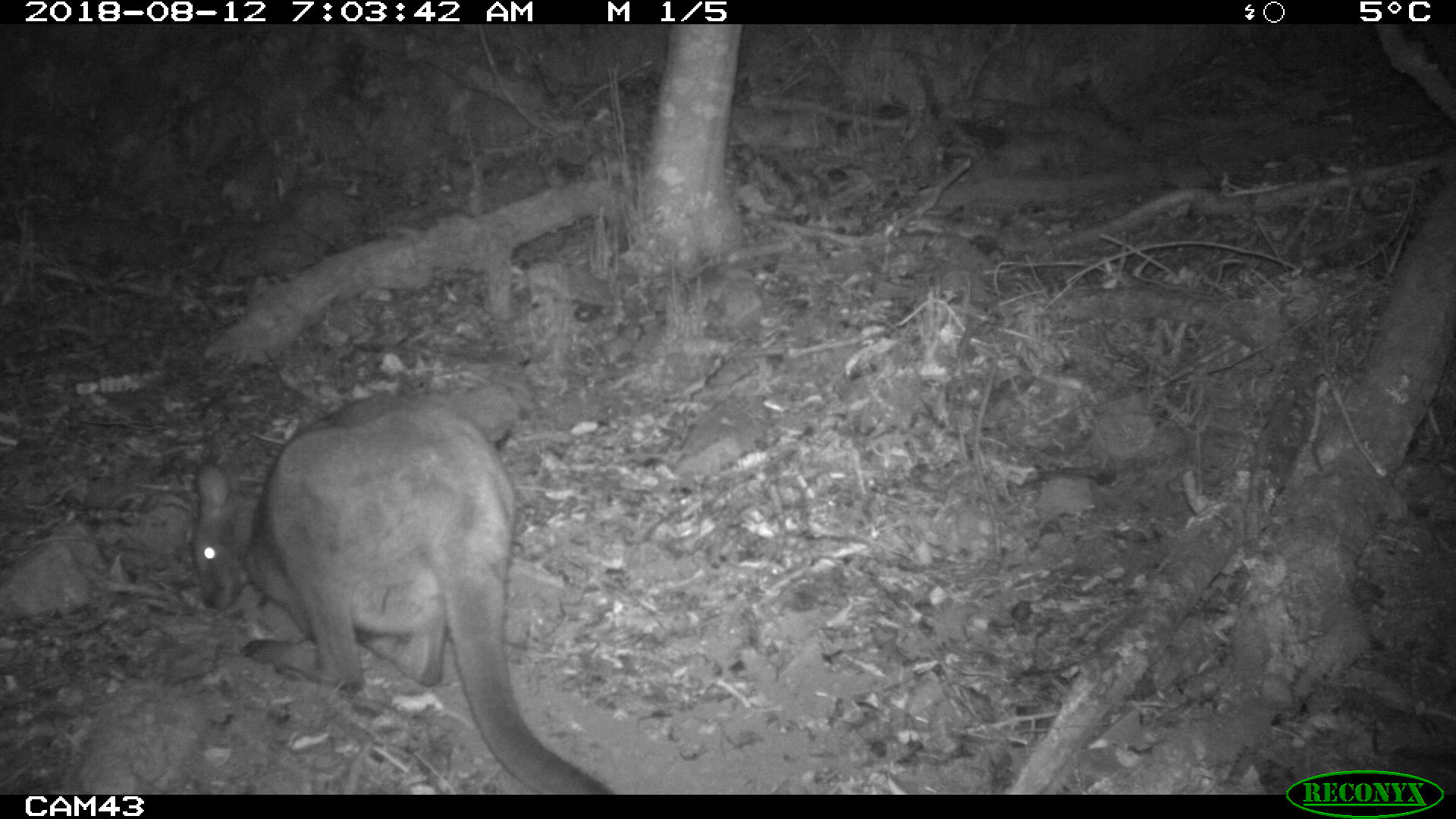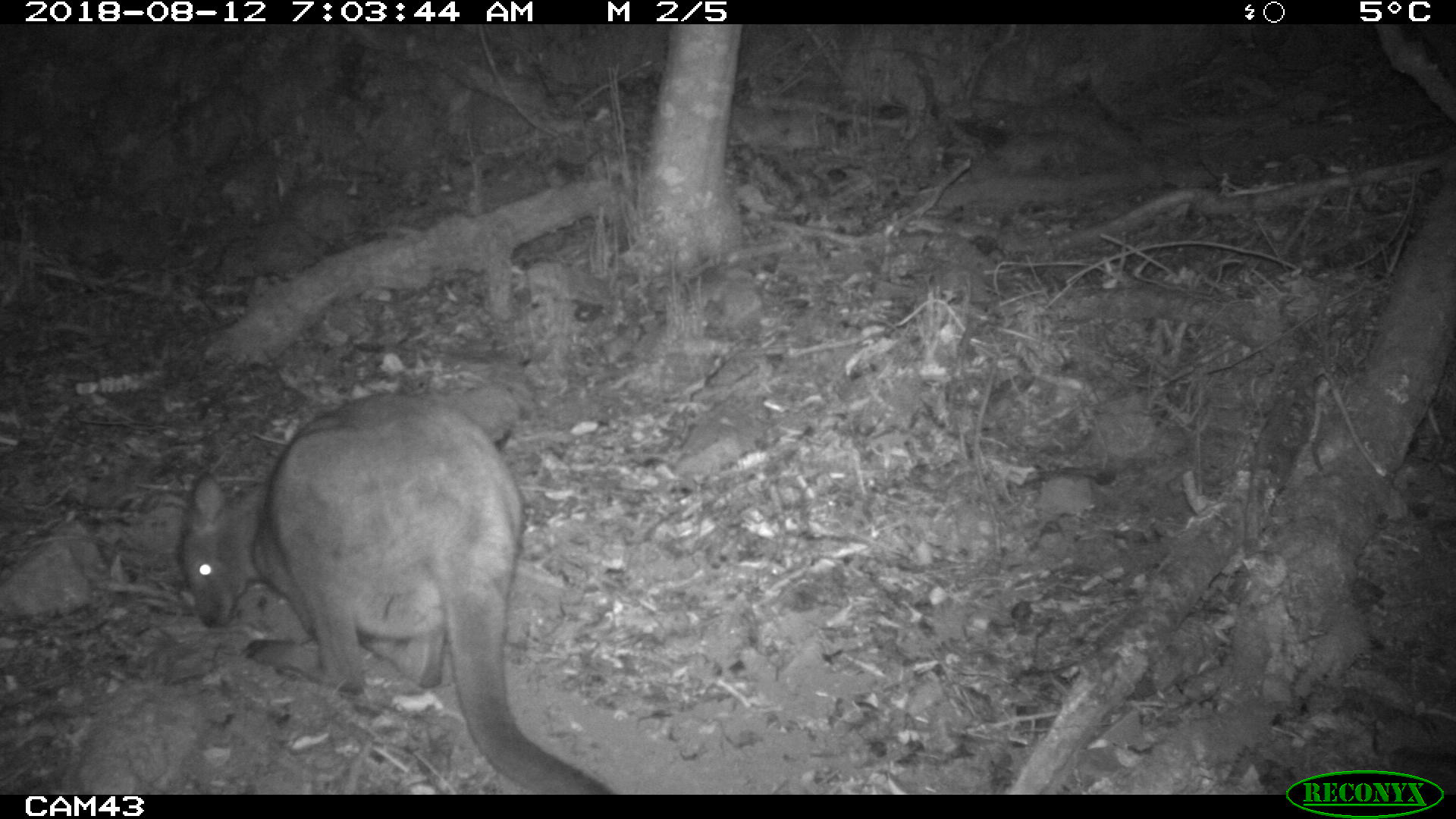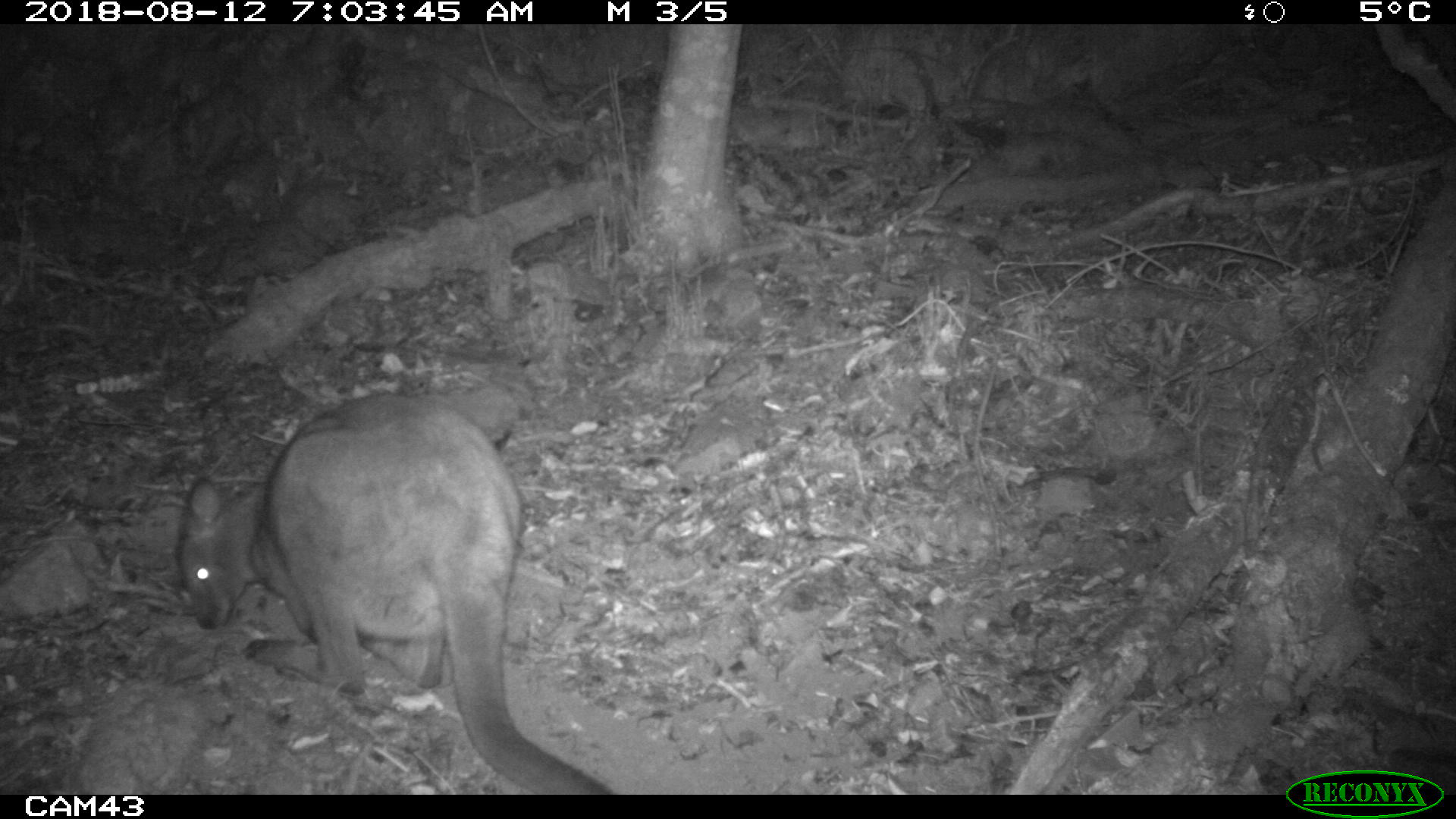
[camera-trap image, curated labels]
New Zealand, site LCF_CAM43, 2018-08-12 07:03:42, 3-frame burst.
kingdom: Animalia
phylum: Chordata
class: Mammalia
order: Diprotodontia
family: Macropodidae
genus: Notamacropus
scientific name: Notamacropus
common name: wallaby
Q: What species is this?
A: Wallaby (Notamacropus).